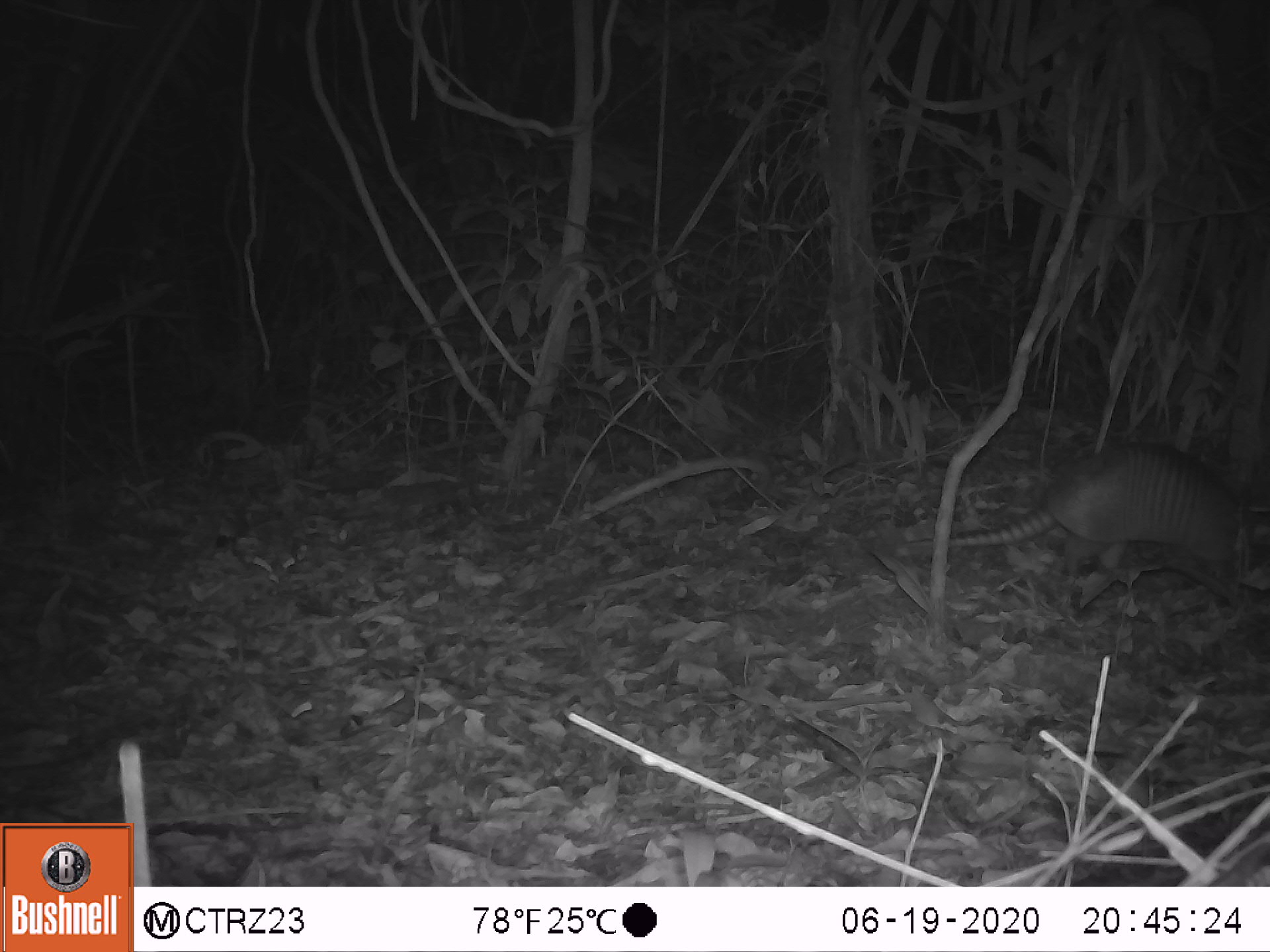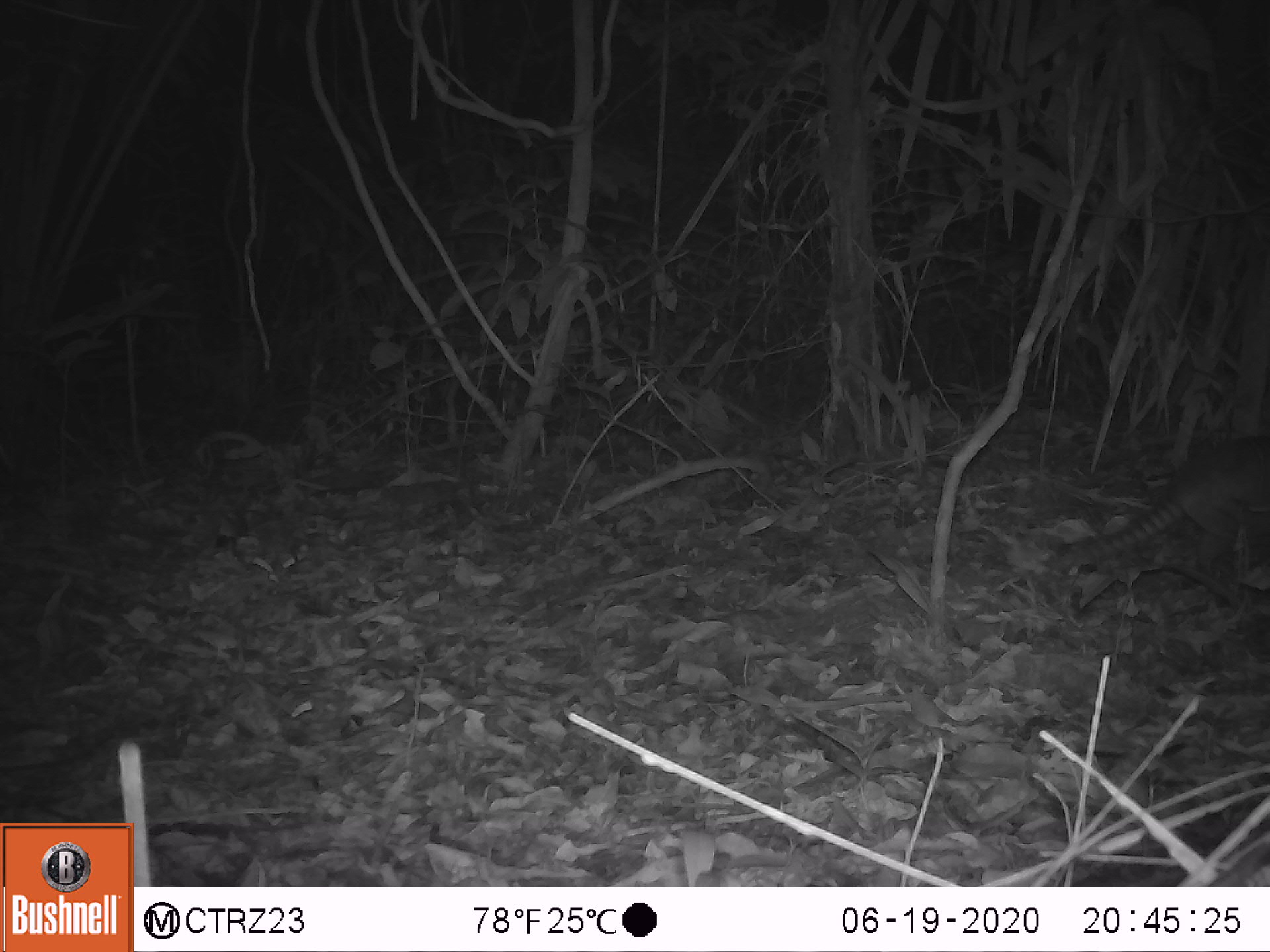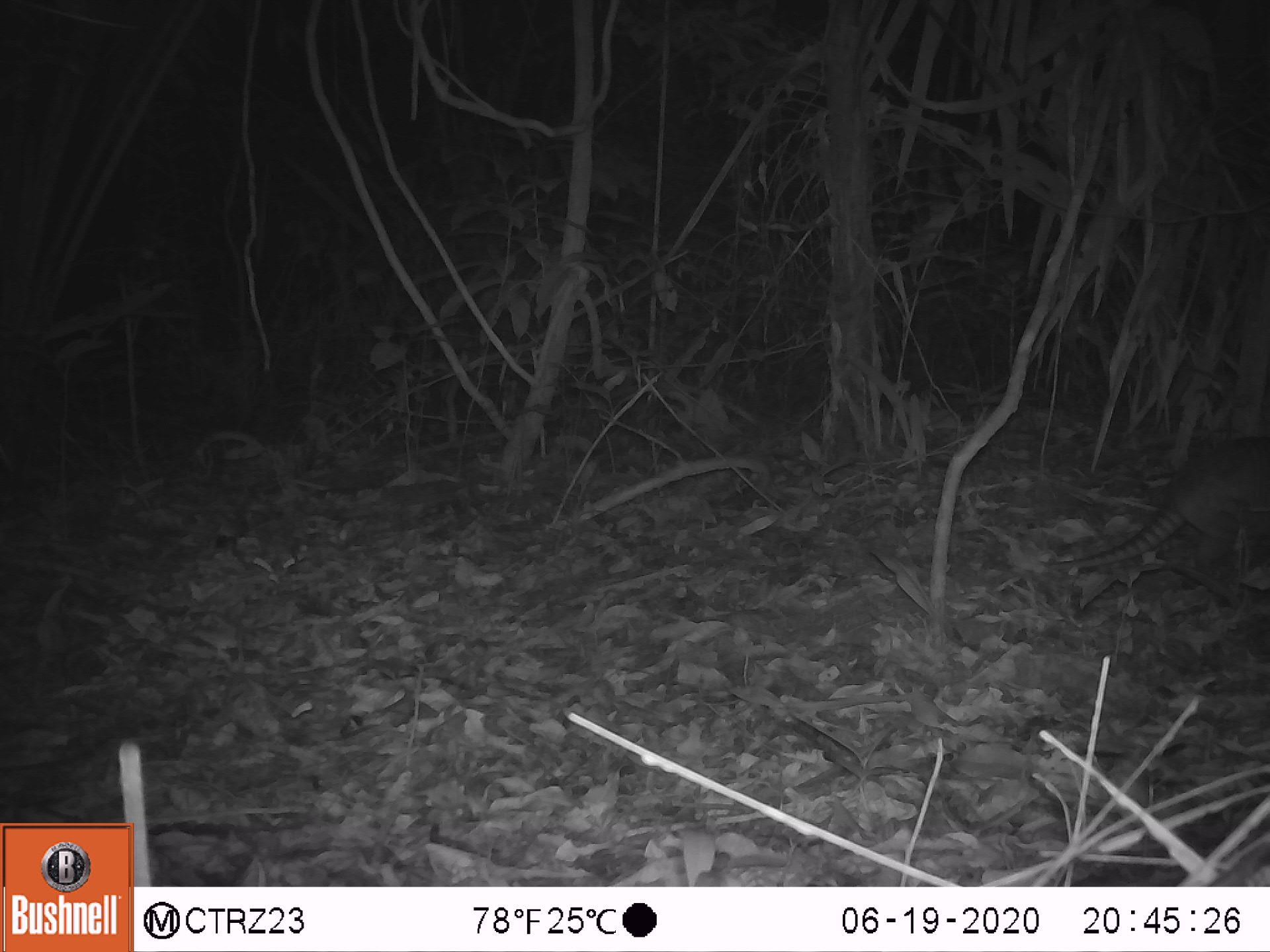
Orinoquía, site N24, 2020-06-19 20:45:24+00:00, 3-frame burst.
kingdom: Animalia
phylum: Chordata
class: Mammalia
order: Cingulata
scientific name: Cingulata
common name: armadillo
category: unknown armadillo